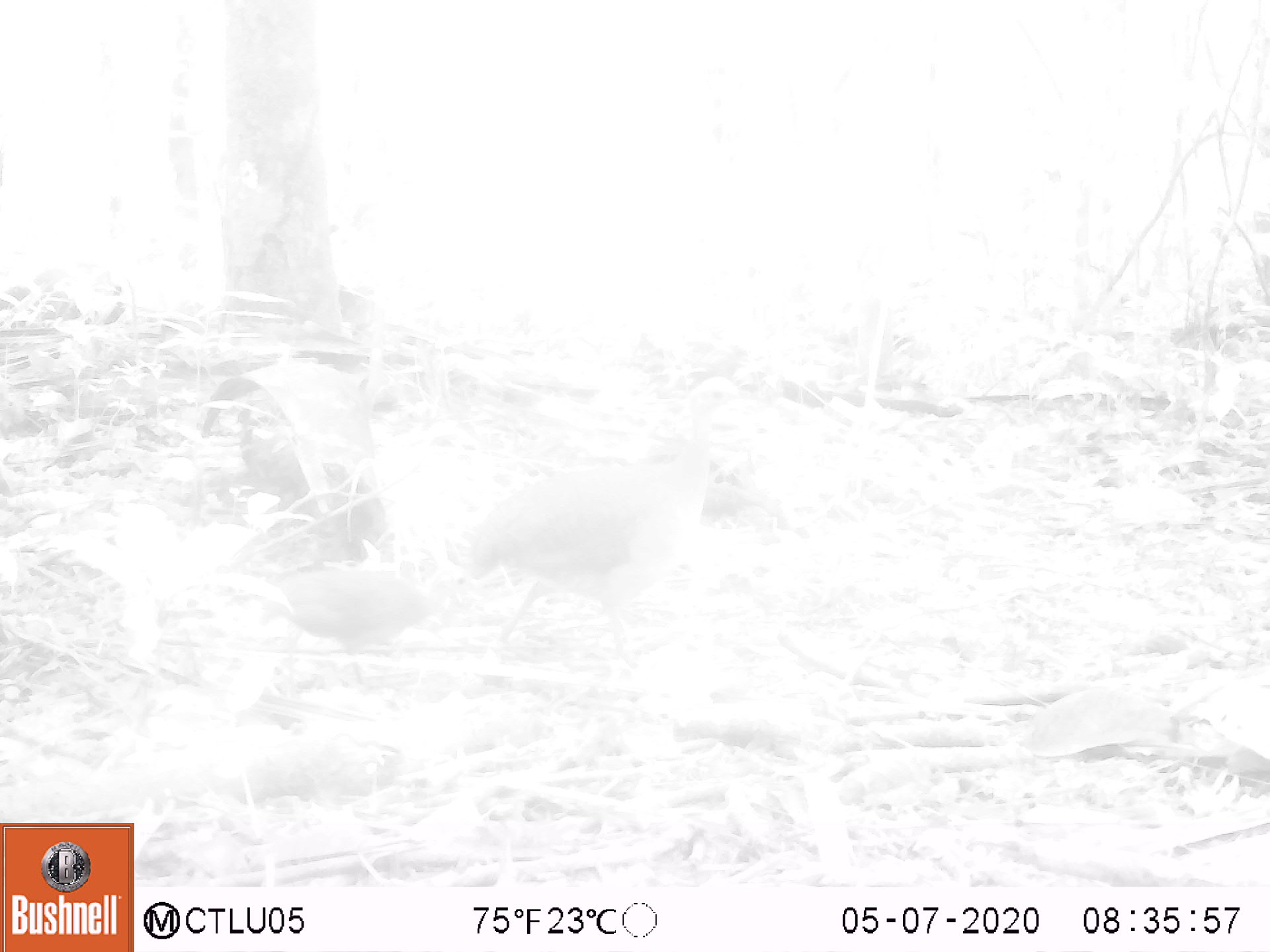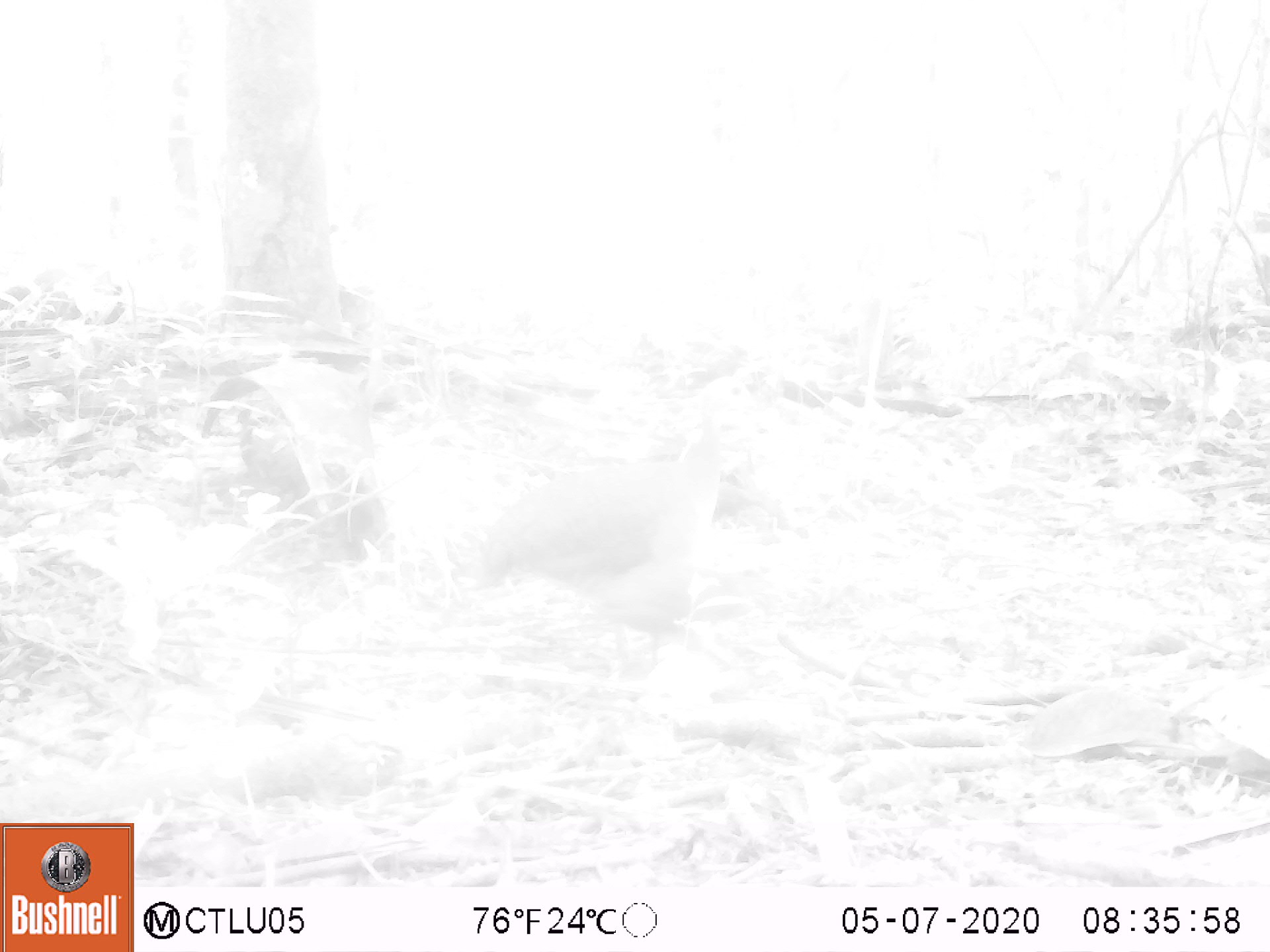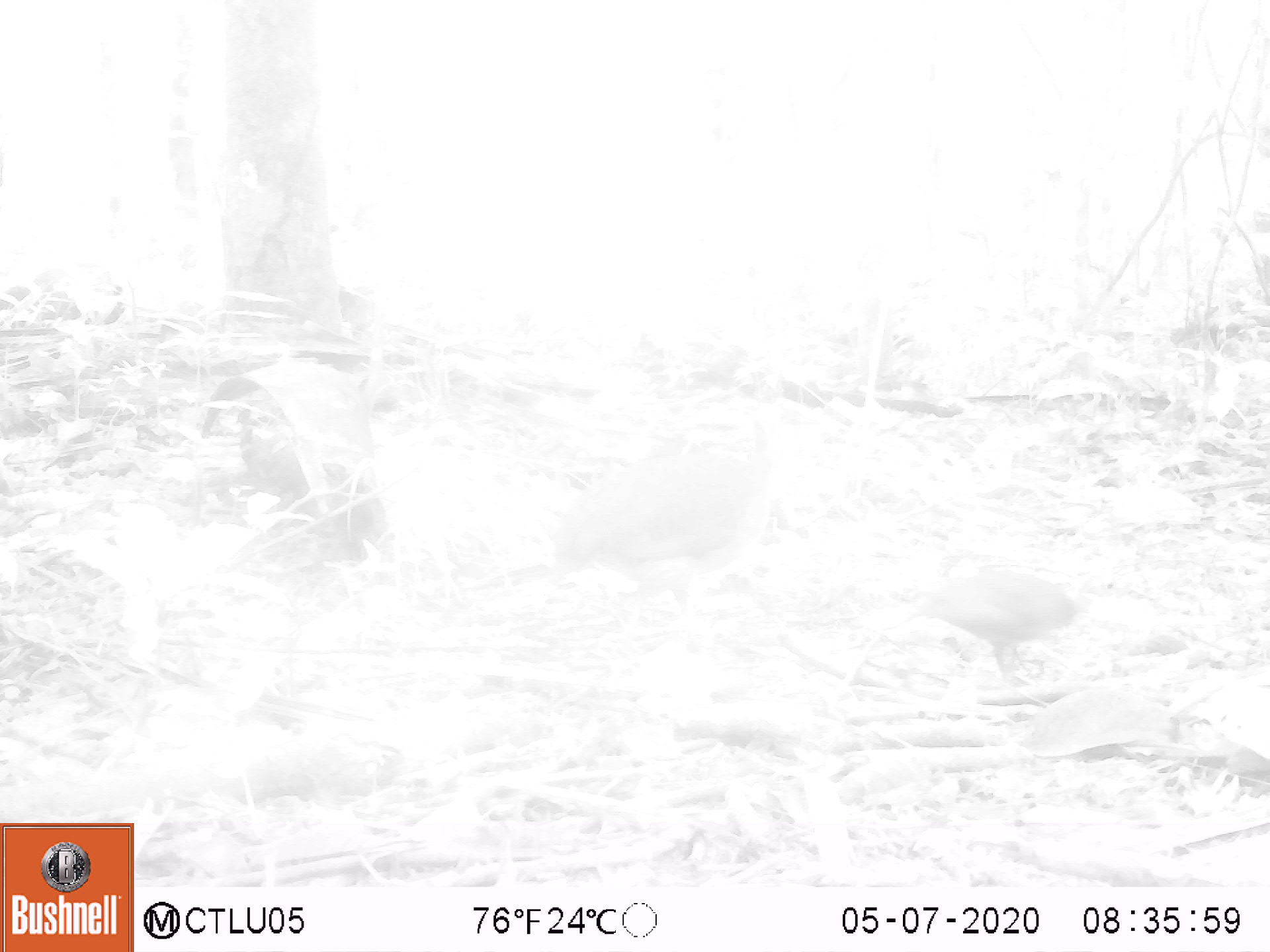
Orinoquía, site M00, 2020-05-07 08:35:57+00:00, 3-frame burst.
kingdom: Animalia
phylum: Chordata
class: Aves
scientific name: Aves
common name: bird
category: unknown bird